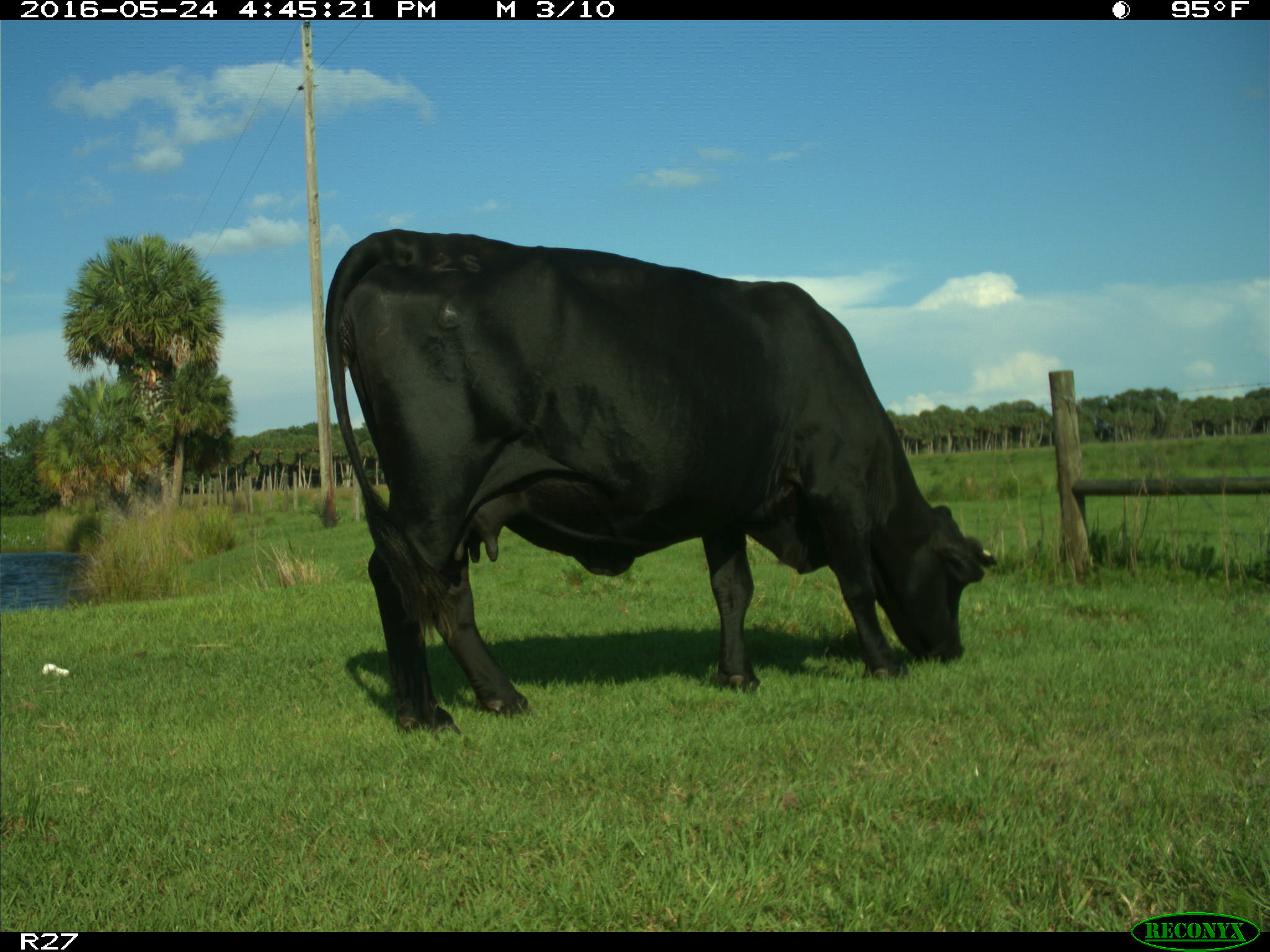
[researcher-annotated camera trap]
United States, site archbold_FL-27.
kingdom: Animalia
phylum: Chordata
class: Mammalia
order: Artiodactyla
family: Bovidae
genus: Bos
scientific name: Bos taurus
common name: domestic cow